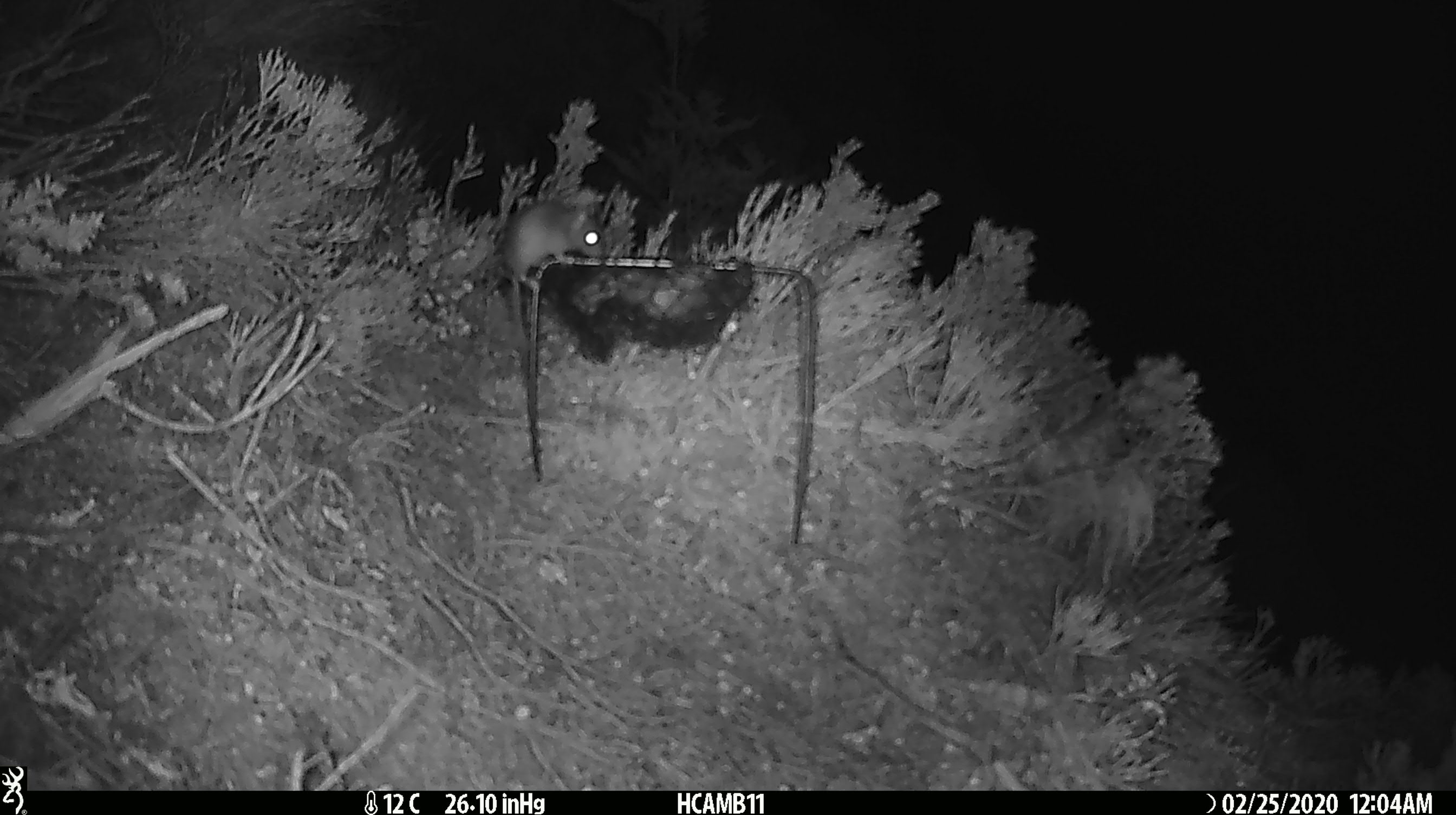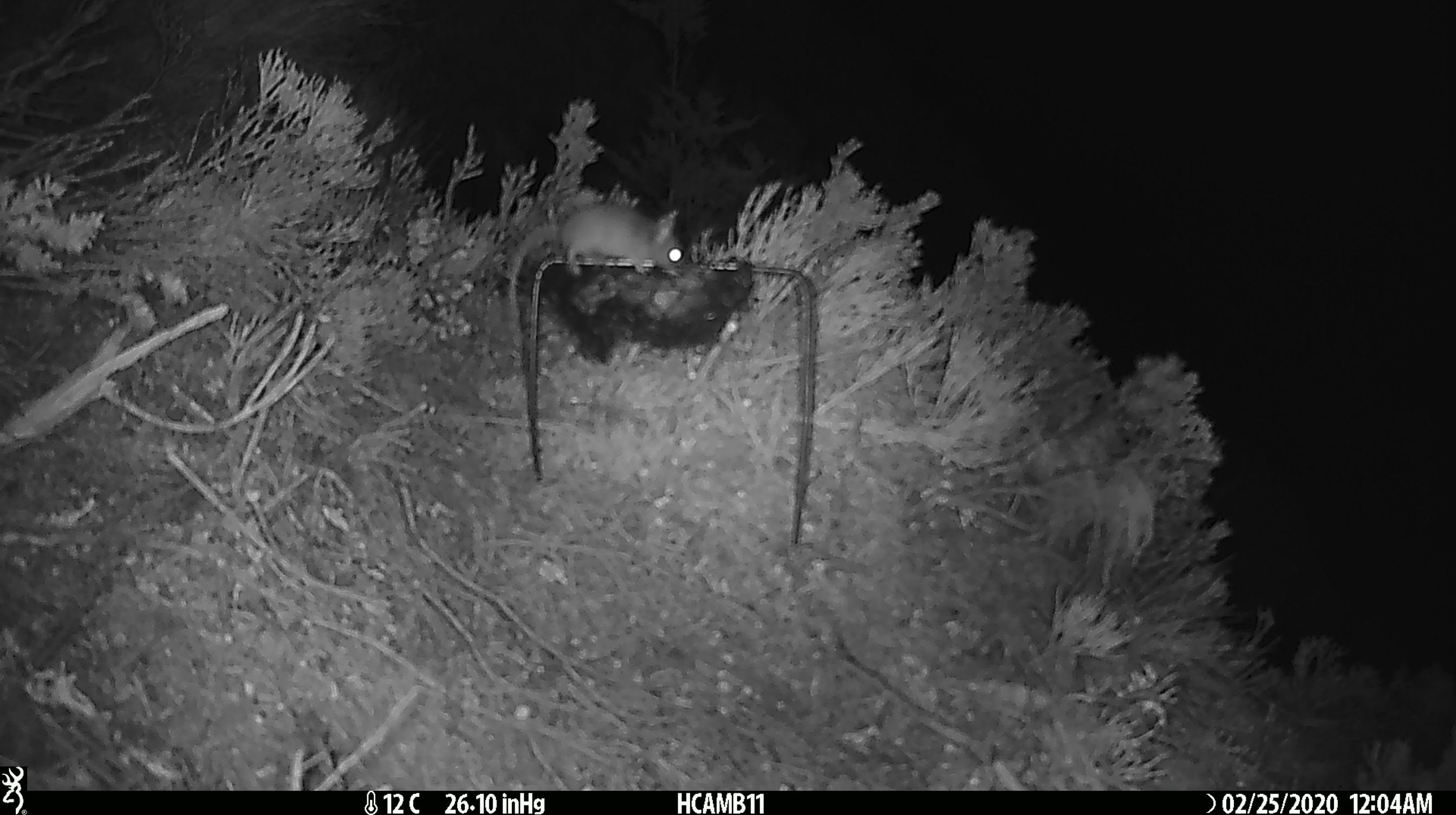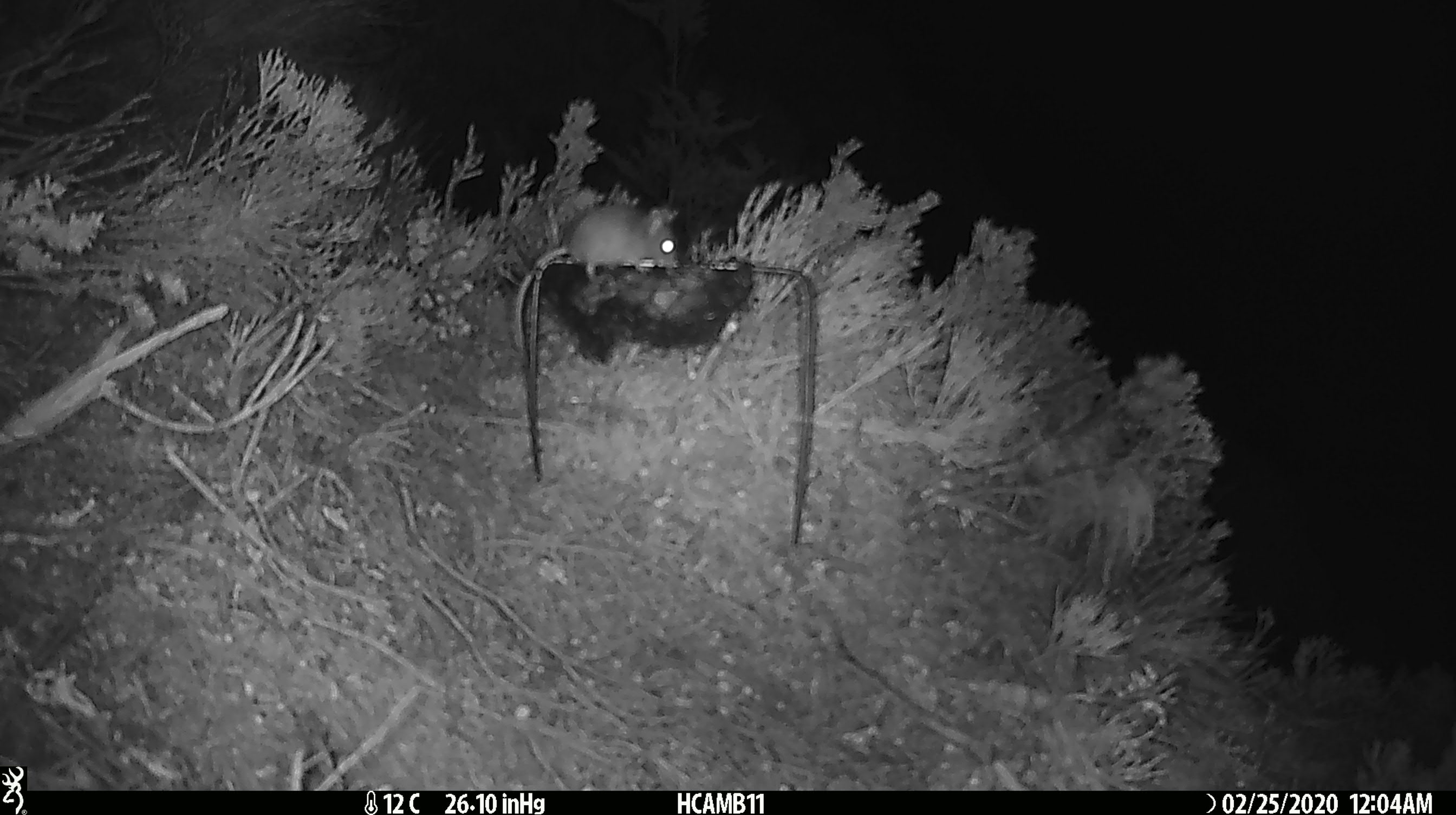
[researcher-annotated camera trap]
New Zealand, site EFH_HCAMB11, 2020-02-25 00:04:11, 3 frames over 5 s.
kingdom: Animalia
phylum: Chordata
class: Mammalia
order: Rodentia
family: Muridae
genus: Mus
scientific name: Mus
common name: mouse